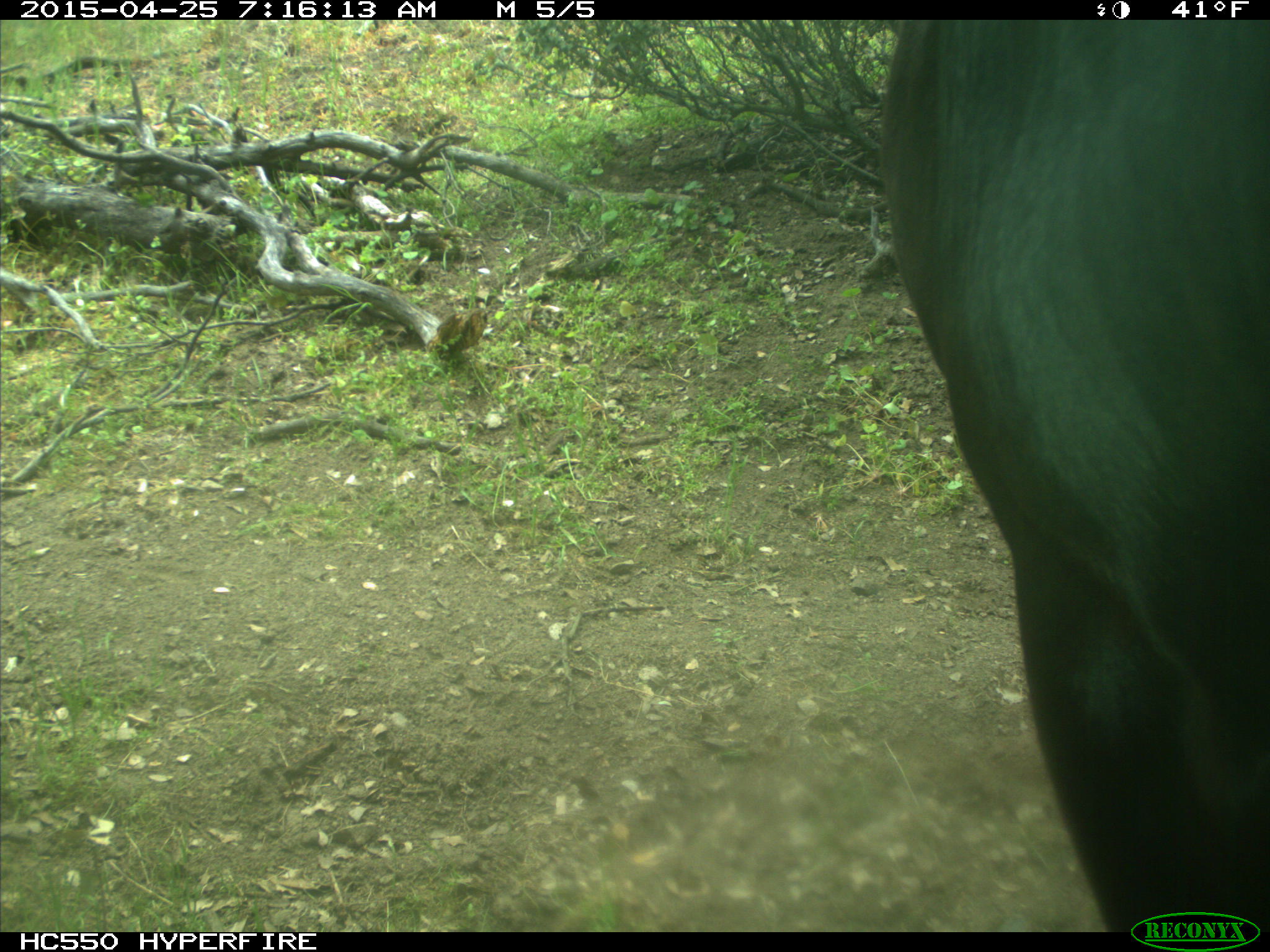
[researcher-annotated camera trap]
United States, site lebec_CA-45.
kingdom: Animalia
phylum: Chordata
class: Mammalia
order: Artiodactyla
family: Bovidae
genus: Bos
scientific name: Bos taurus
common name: domestic cow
Bos taurus (domestic cow).